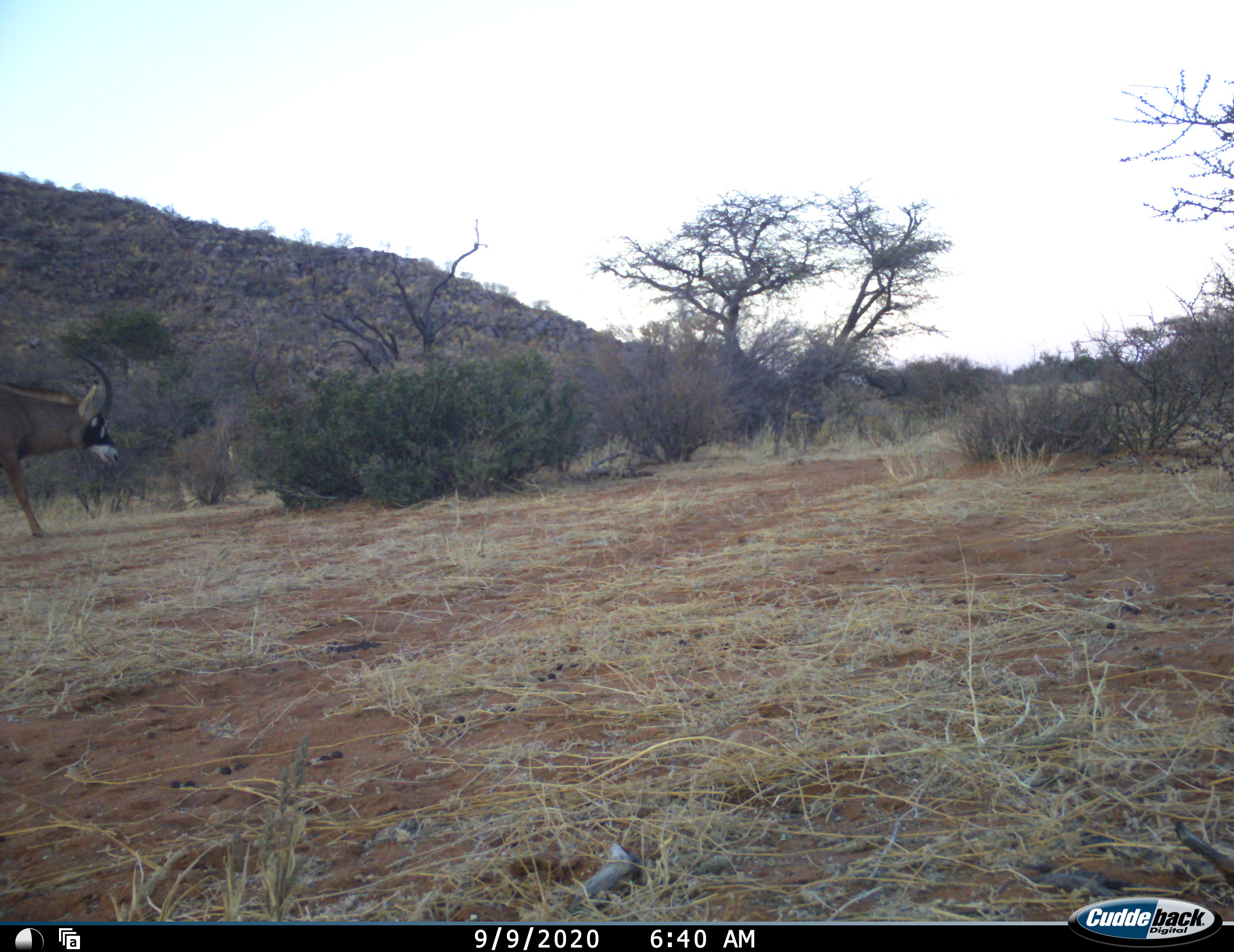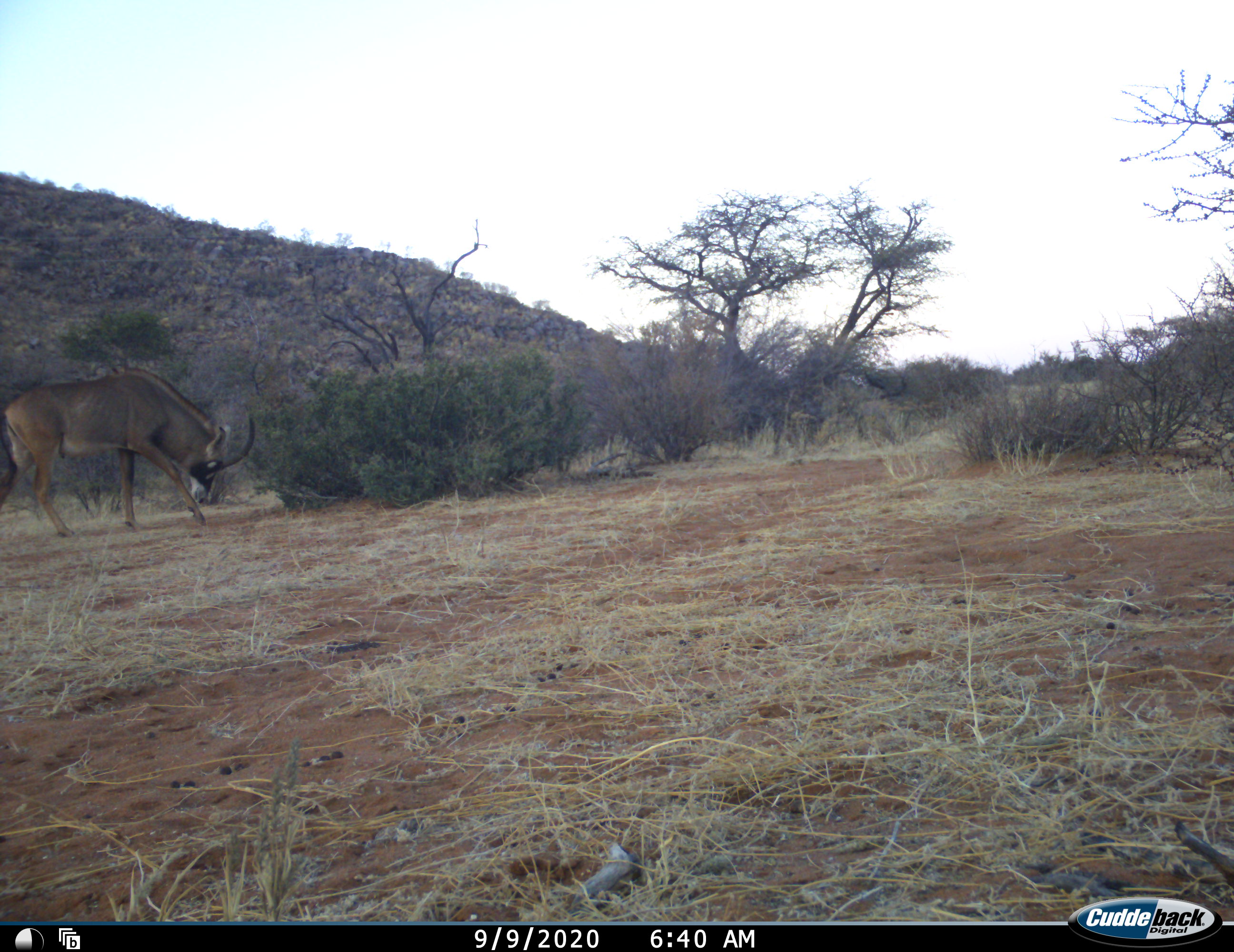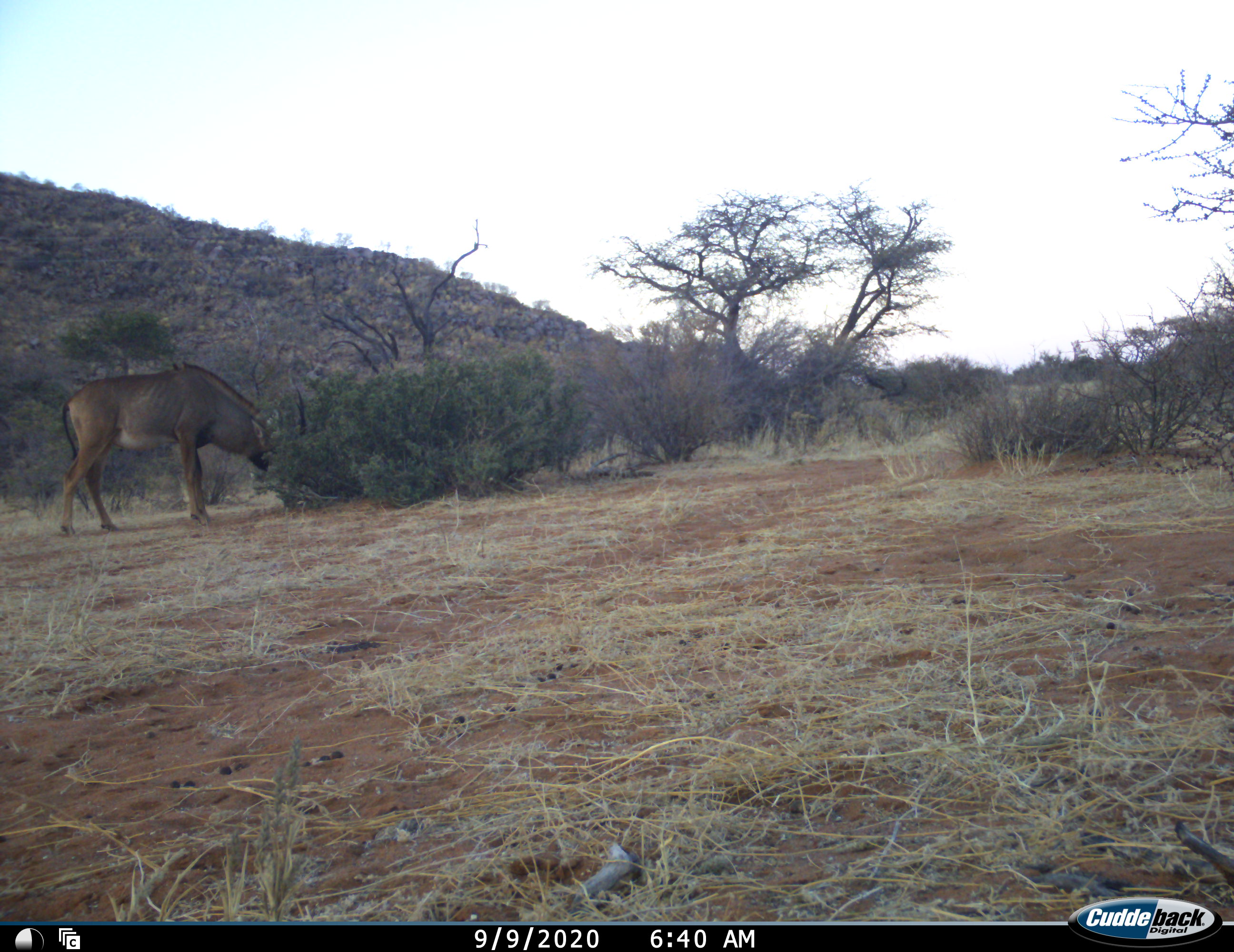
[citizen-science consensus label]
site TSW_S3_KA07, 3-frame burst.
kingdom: Animalia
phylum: Chordata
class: Mammalia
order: Artiodactyla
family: Bovidae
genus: Hippotragus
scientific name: Hippotragus equinus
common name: roan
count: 1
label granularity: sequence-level